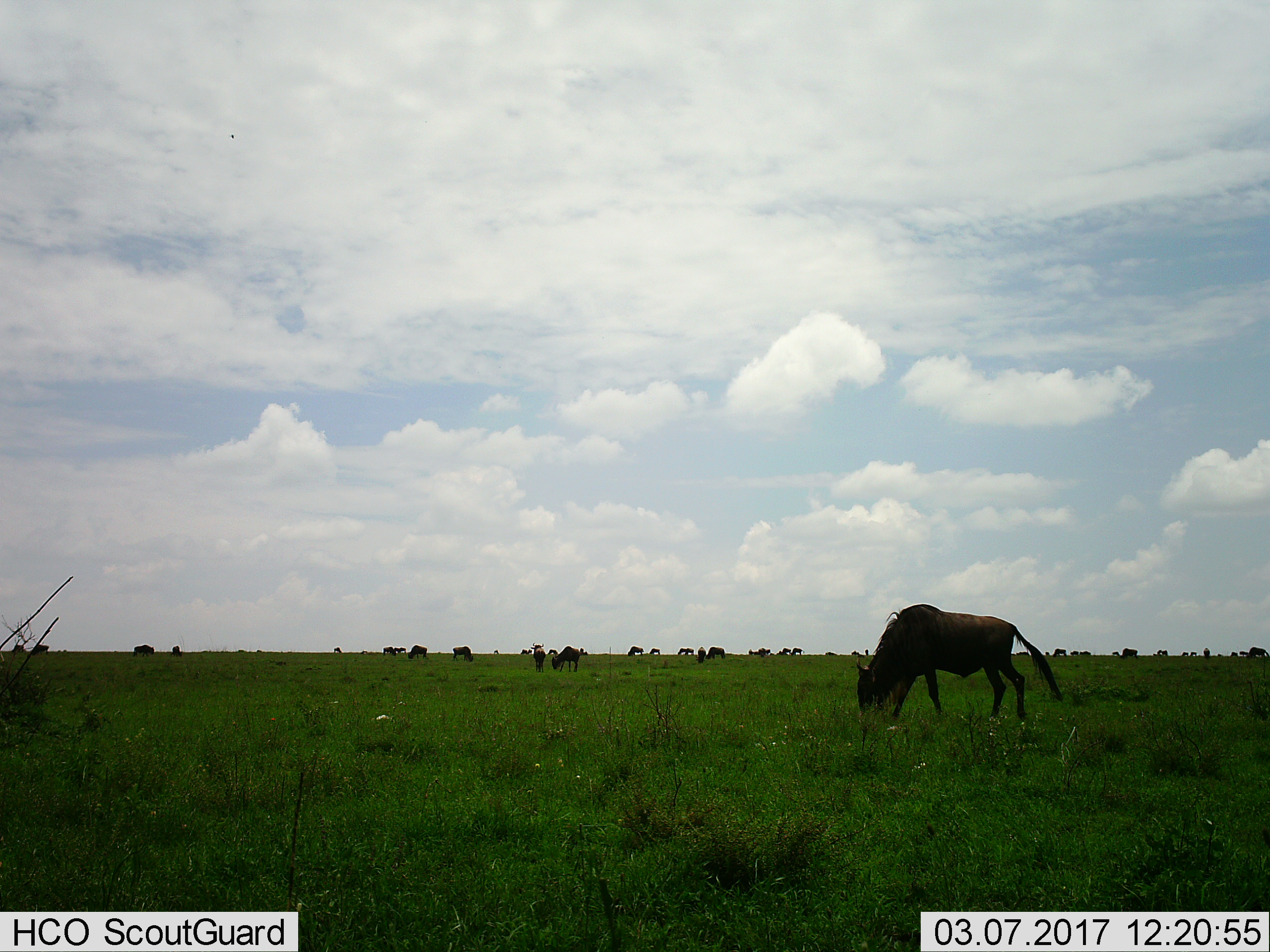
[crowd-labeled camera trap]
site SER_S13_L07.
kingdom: Animalia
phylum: Chordata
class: Mammalia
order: Artiodactyla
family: Bovidae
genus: Connochaetes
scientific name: Connochaetes taurinus taurinus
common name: blue wildebeest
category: wildebeestblue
Wildebeestblue (blue wildebeest) (Connochaetes taurinus taurinus), count 11-50. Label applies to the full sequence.